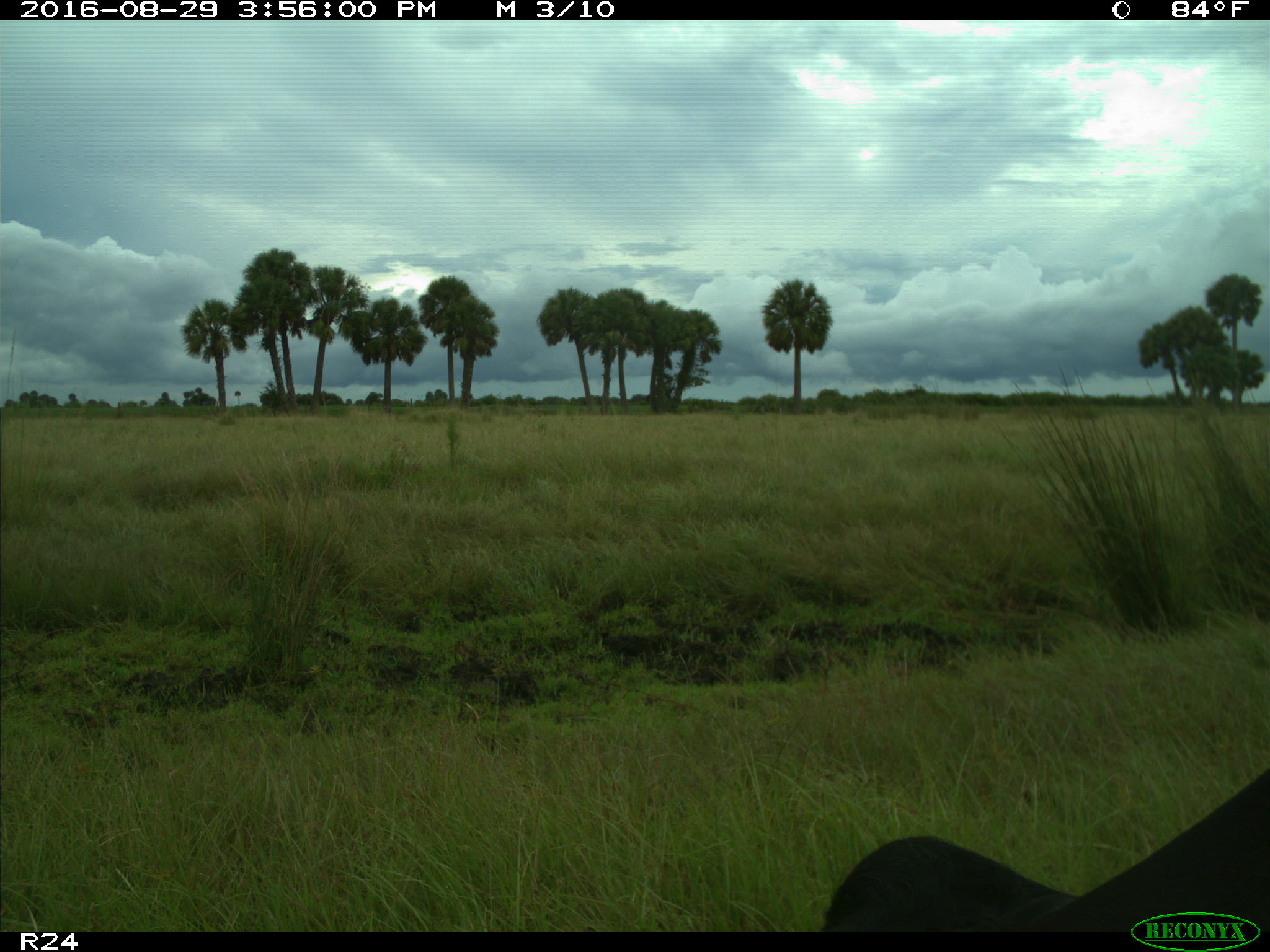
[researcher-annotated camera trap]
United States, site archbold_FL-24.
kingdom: Animalia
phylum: Chordata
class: Mammalia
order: Artiodactyla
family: Bovidae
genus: Bos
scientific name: Bos taurus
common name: domestic cow